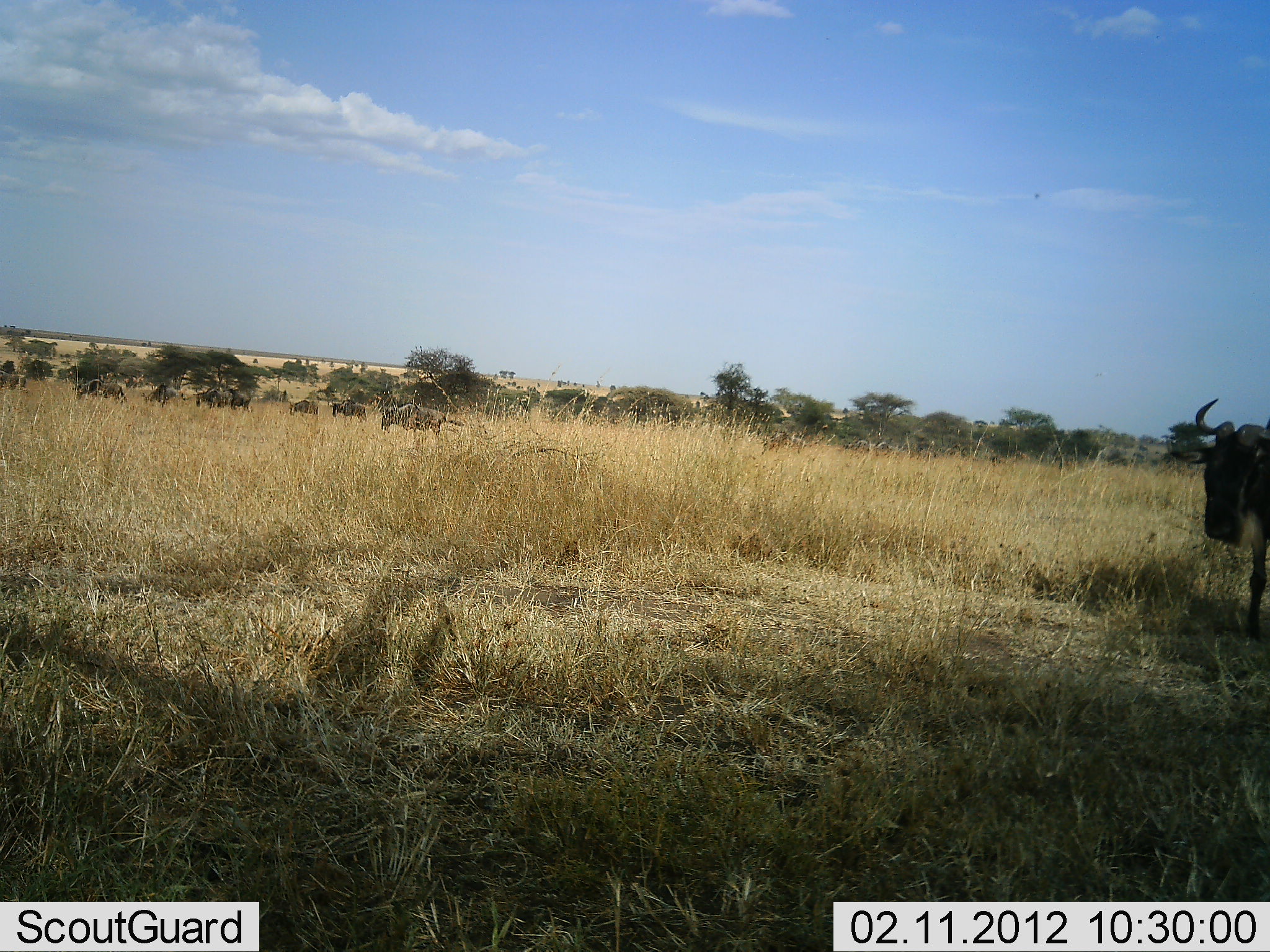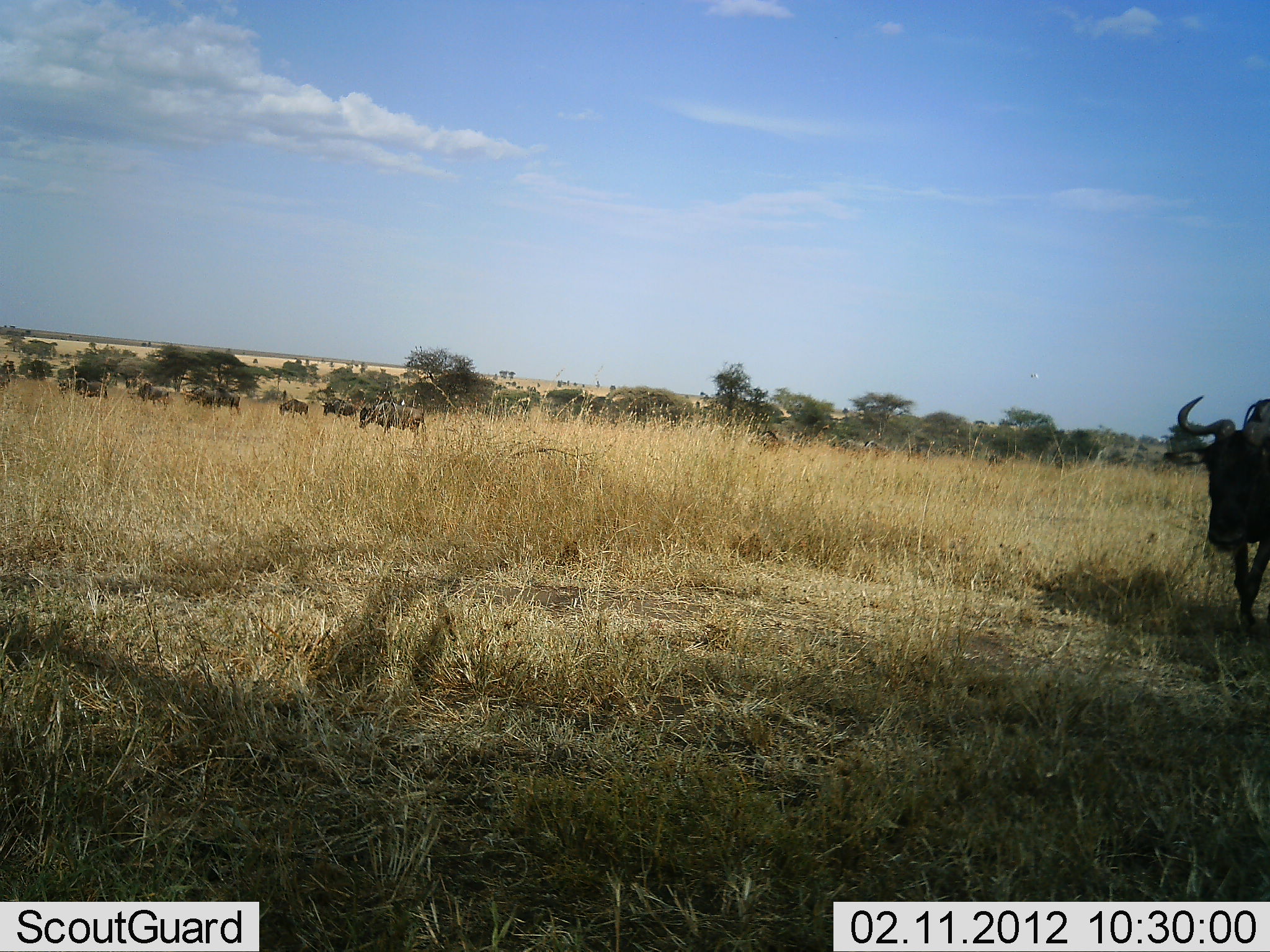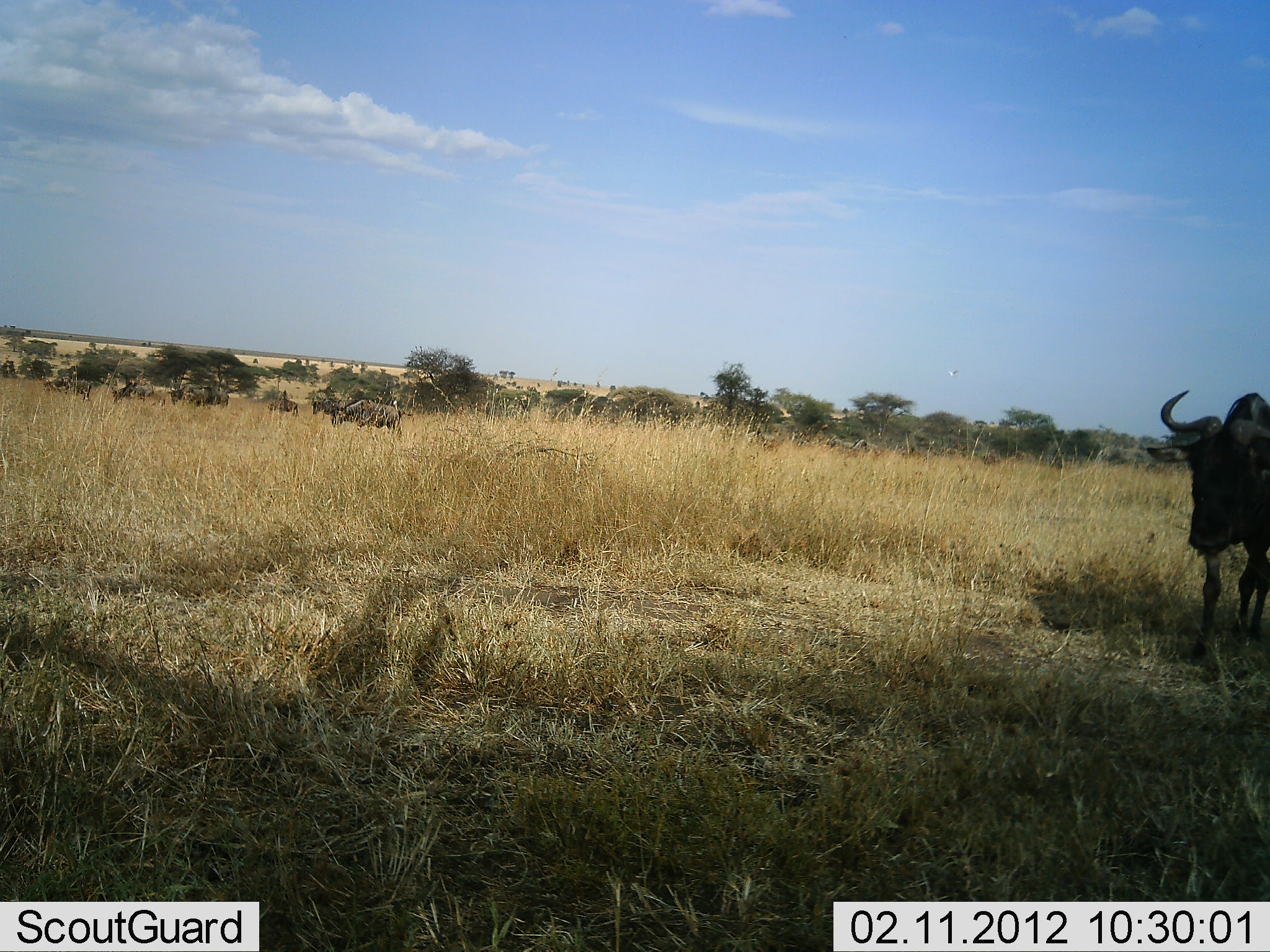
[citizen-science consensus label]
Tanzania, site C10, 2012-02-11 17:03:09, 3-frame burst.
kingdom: Animalia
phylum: Chordata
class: Mammalia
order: Artiodactyla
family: Bovidae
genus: Connochaetes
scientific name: Connochaetes taurinus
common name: blue wildebeest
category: wildebeest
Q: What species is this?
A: Wildebeest (blue wildebeest) (Connochaetes taurinus).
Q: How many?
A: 11-50.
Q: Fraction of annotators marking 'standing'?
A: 9%.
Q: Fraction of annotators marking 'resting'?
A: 0%.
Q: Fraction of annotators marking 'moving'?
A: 95%.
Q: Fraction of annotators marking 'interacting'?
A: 0%.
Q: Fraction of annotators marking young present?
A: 9%.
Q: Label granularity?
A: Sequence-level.